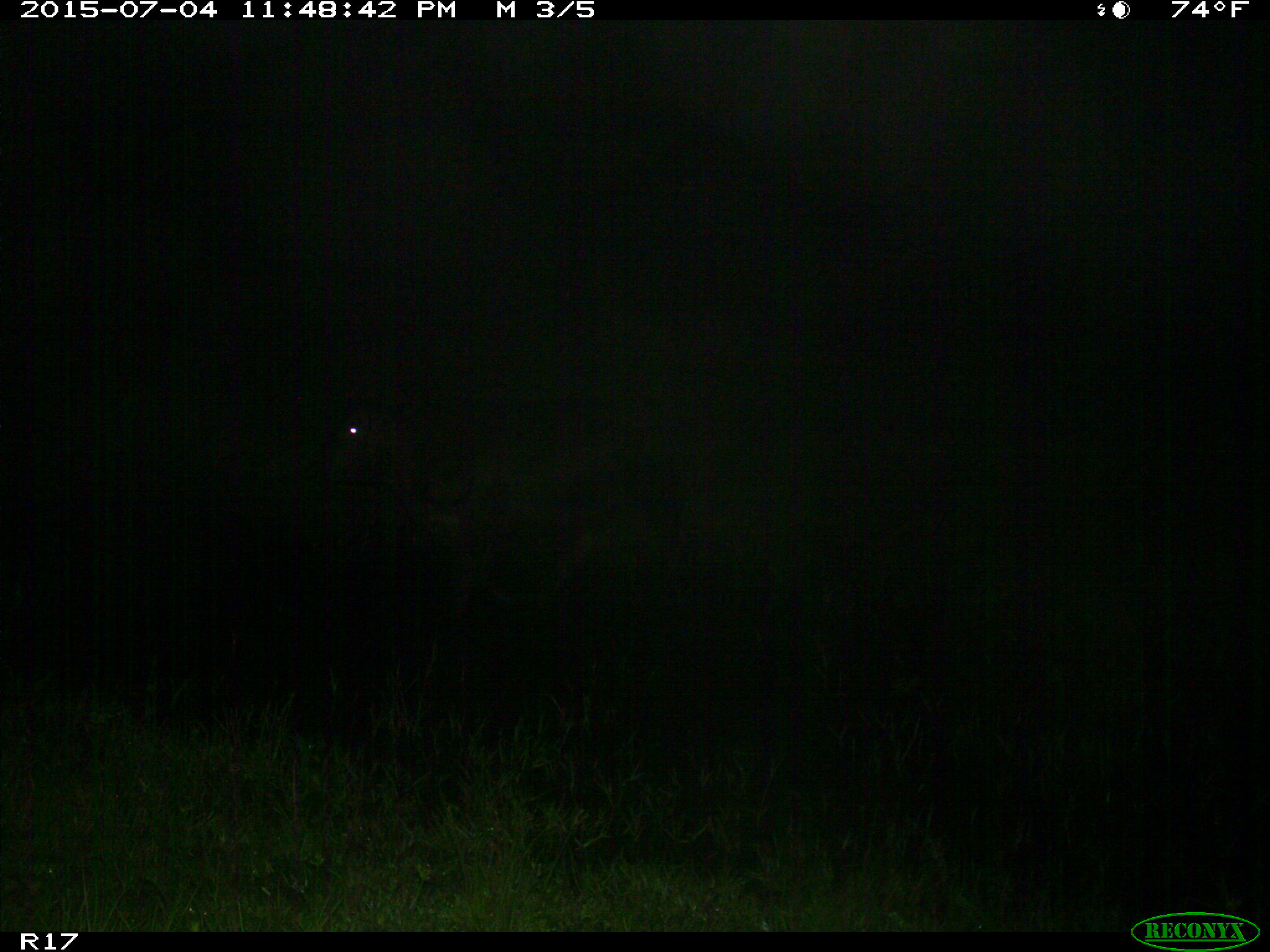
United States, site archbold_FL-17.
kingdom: Animalia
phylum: Chordata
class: Mammalia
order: Artiodactyla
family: Bovidae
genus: Bos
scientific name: Bos taurus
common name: domestic cow